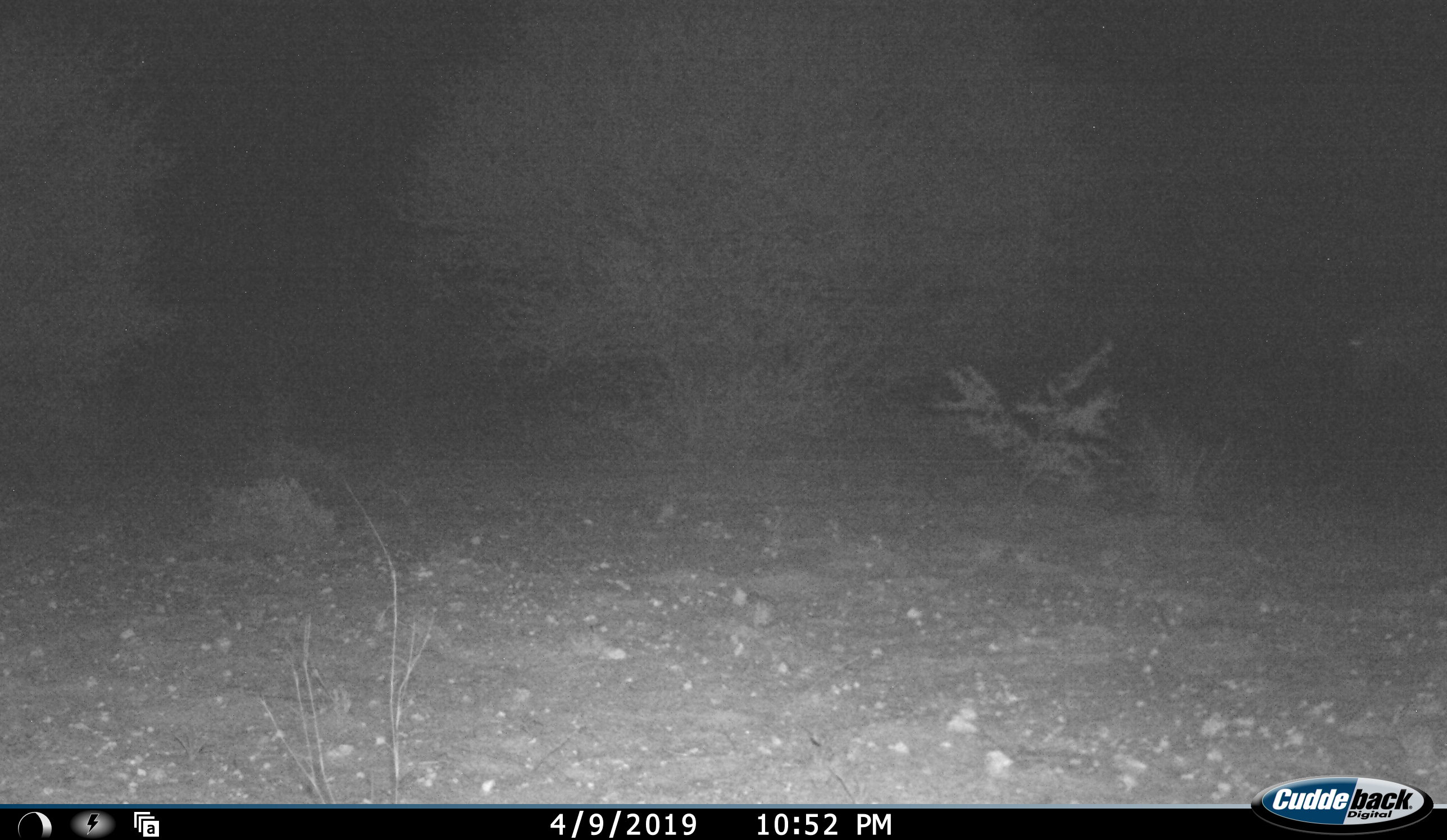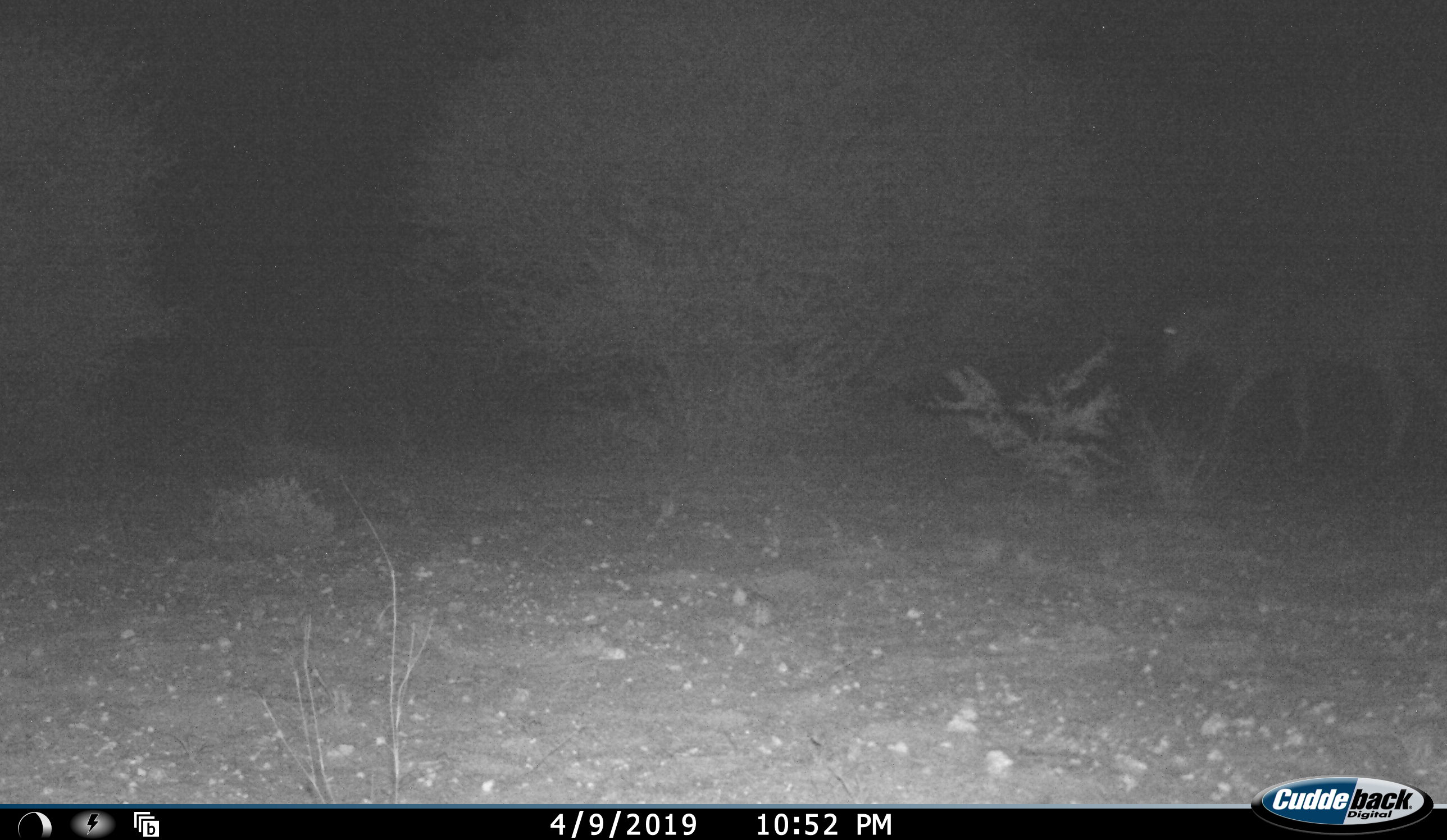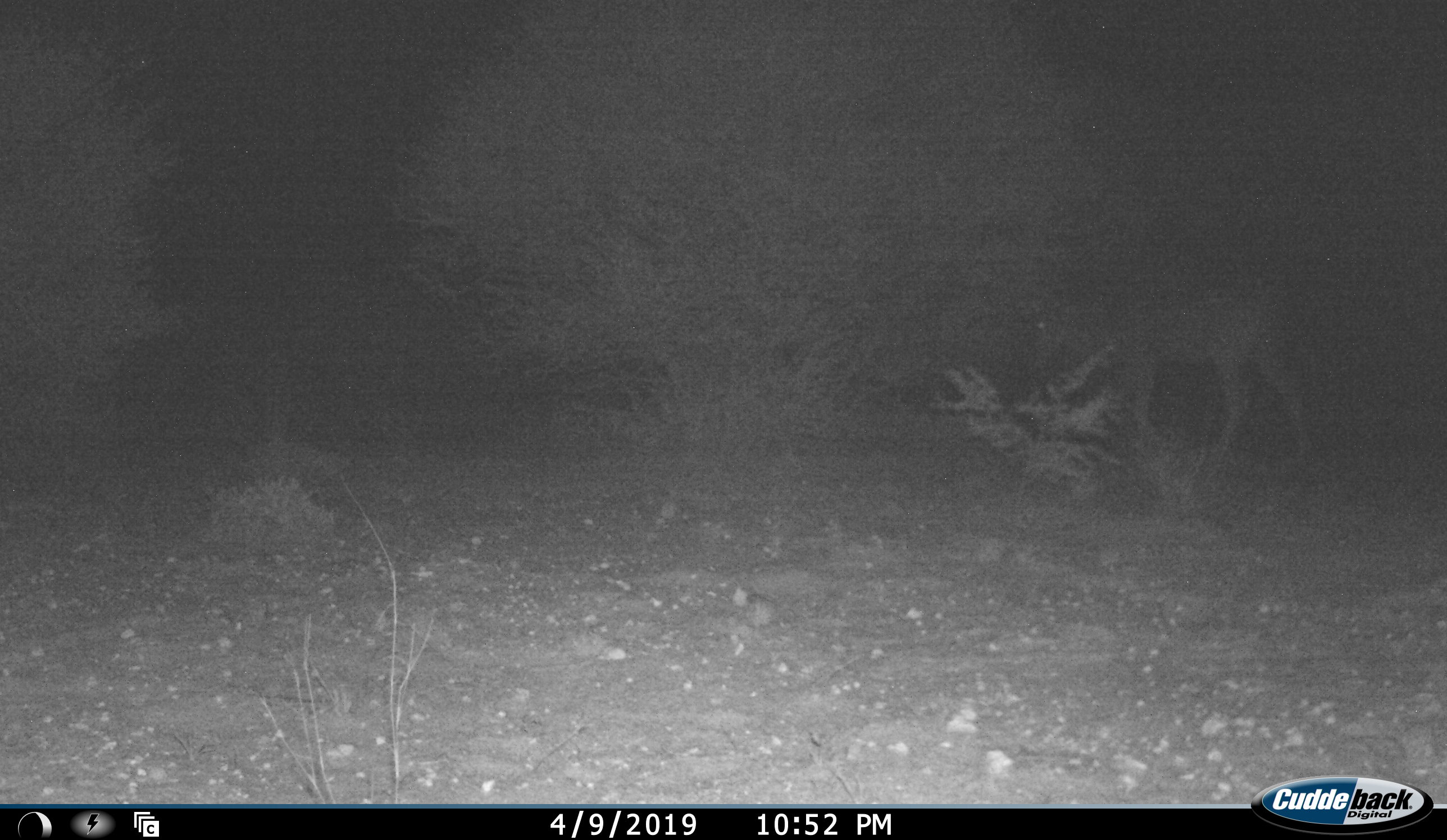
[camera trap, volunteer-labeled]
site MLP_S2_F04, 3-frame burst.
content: unidentified animal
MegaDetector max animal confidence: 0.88